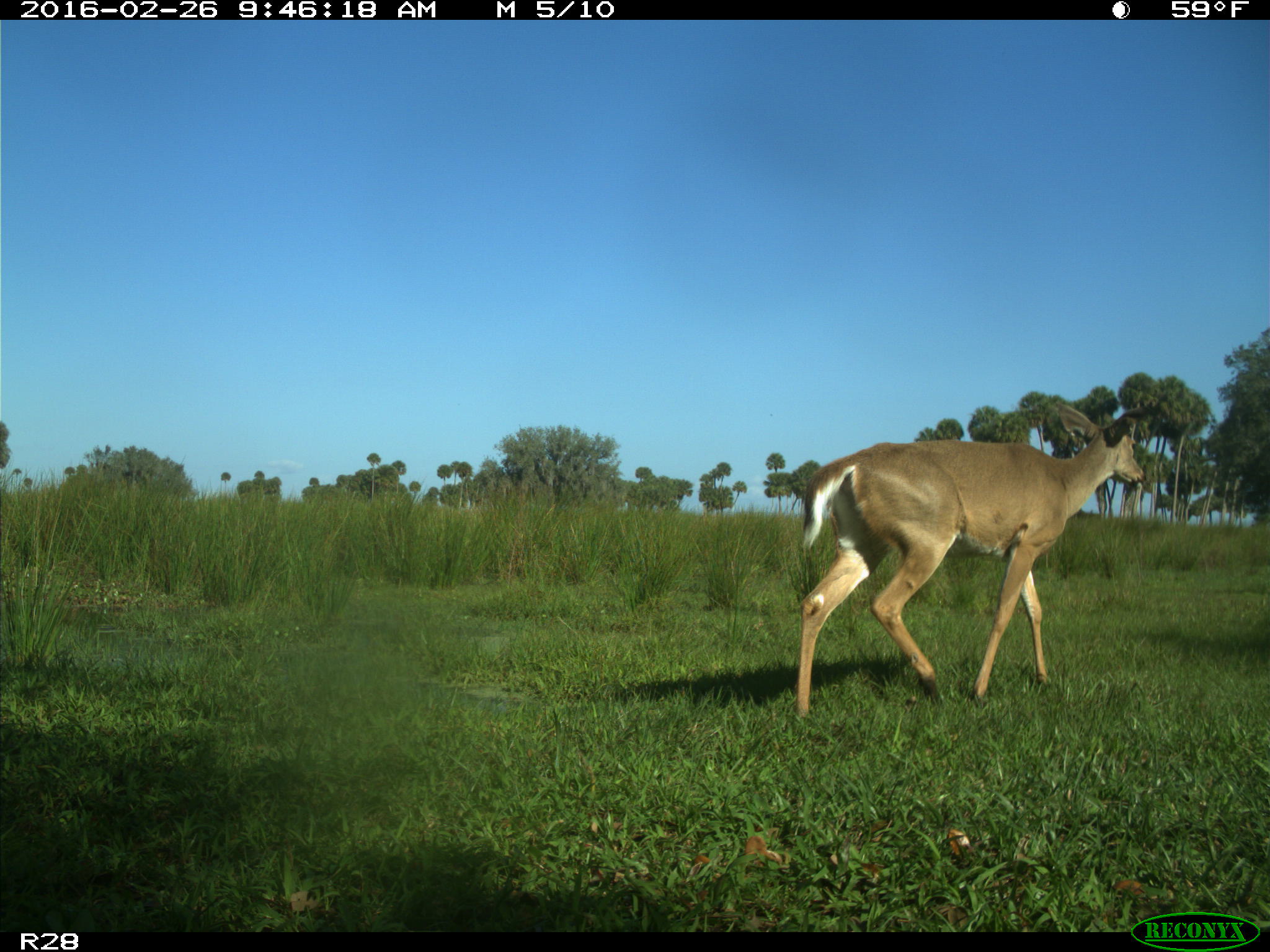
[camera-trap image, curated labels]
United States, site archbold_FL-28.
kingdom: Animalia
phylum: Chordata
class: Mammalia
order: Artiodactyla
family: Cervidae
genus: Odocoileus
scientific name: Odocoileus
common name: deer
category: unidentified deer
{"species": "unidentified deer (deer) (Odocoileus)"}